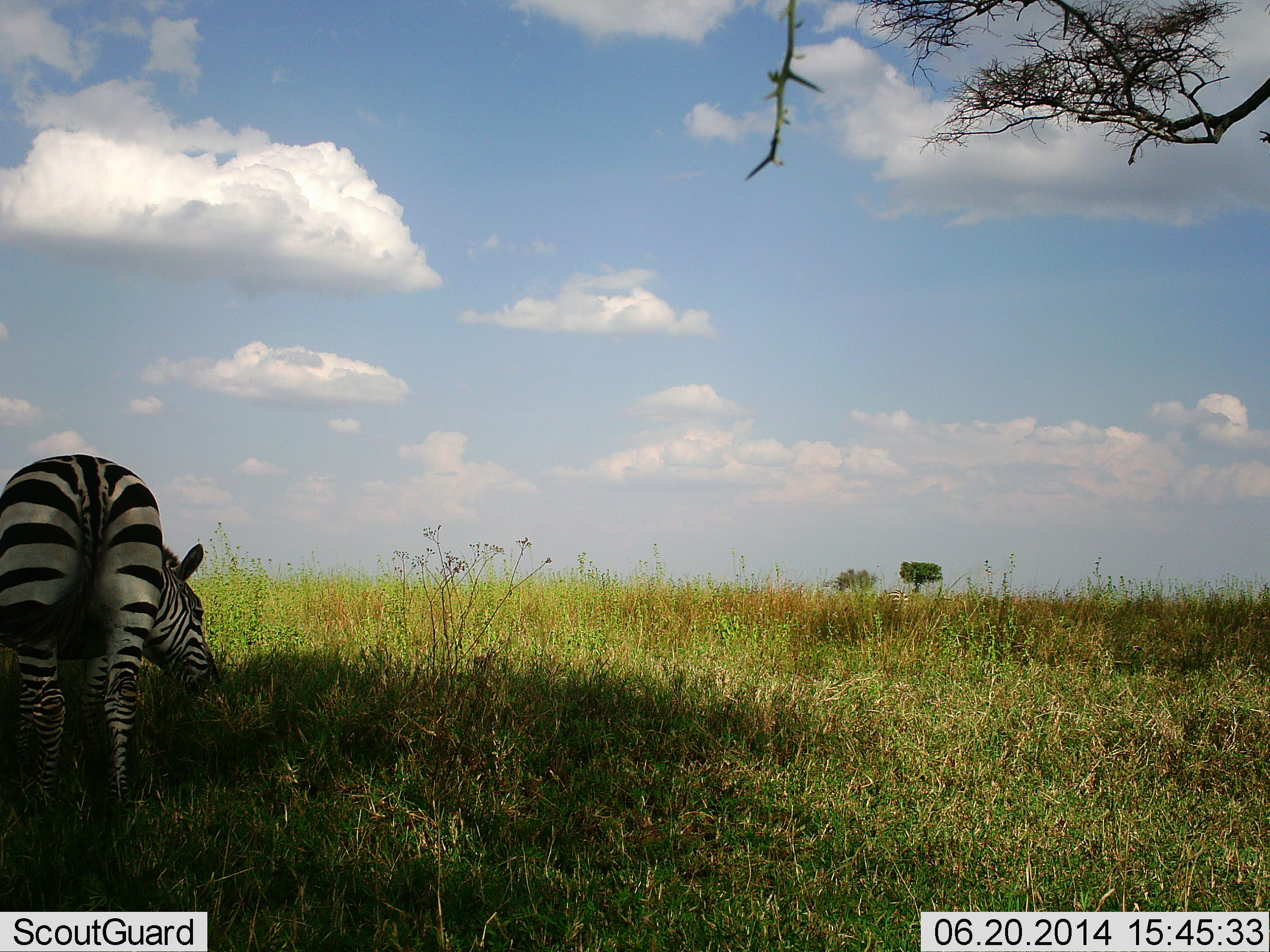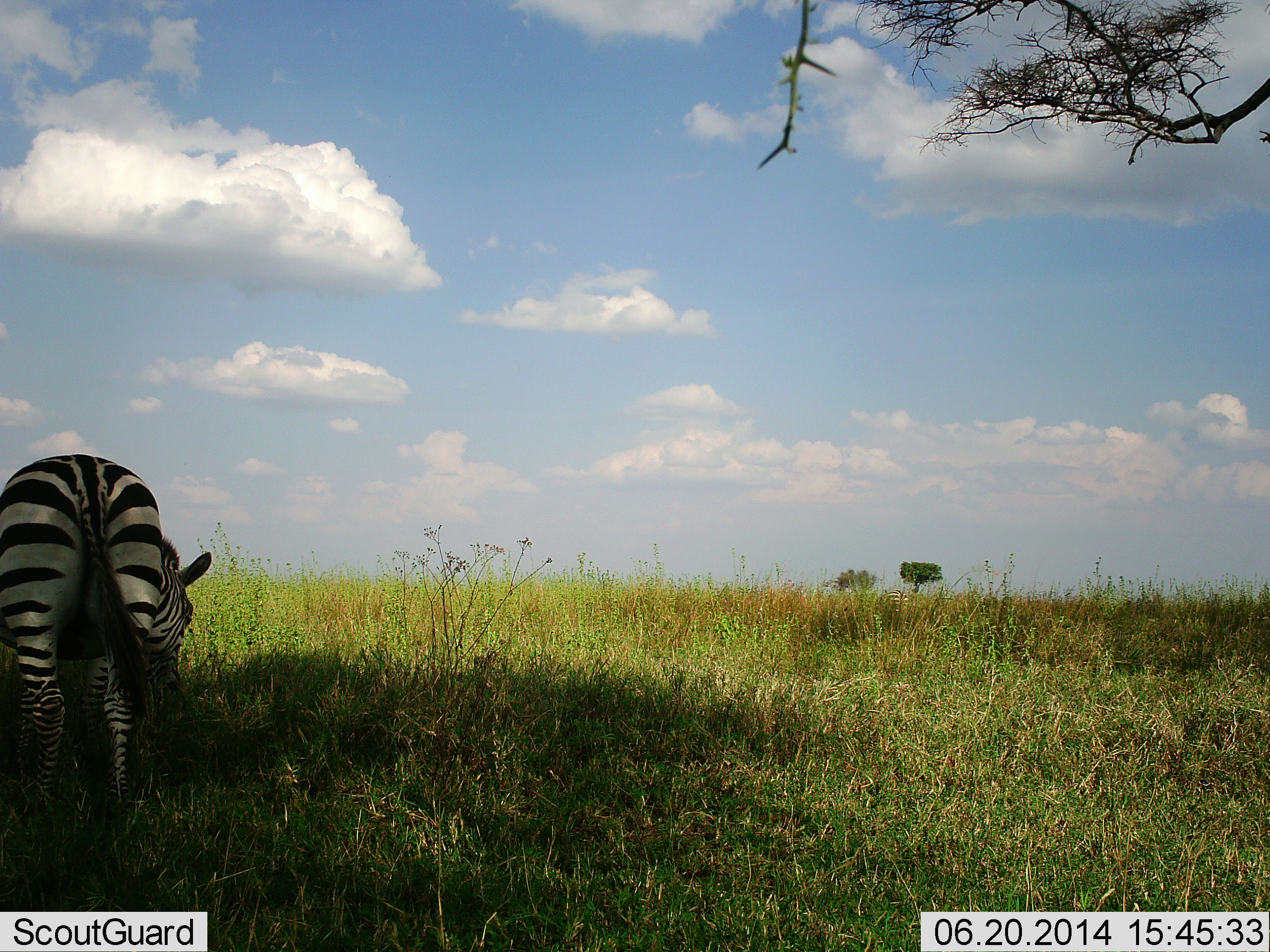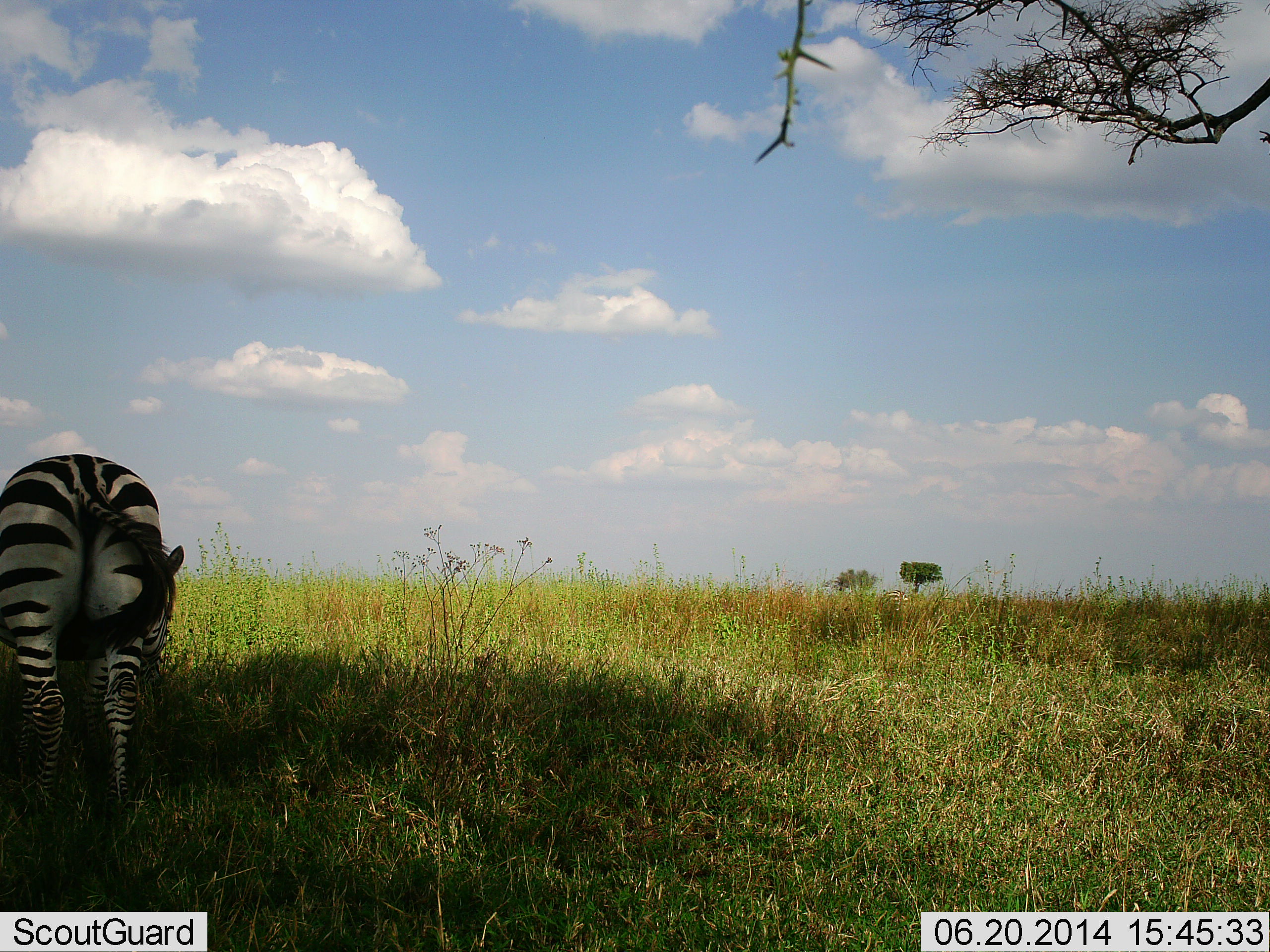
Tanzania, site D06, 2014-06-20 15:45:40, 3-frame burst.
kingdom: Animalia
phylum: Chordata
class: Mammalia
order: Perissodactyla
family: Equidae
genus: Equus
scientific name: Equus quagga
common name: plains zebra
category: zebra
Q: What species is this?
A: Zebra (plains zebra) (Equus quagga).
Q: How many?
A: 1.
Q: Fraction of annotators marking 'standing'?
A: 50%.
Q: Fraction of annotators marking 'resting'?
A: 0%.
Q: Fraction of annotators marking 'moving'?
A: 0%.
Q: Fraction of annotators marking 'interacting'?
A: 0%.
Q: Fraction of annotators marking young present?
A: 0%.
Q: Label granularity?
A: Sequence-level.